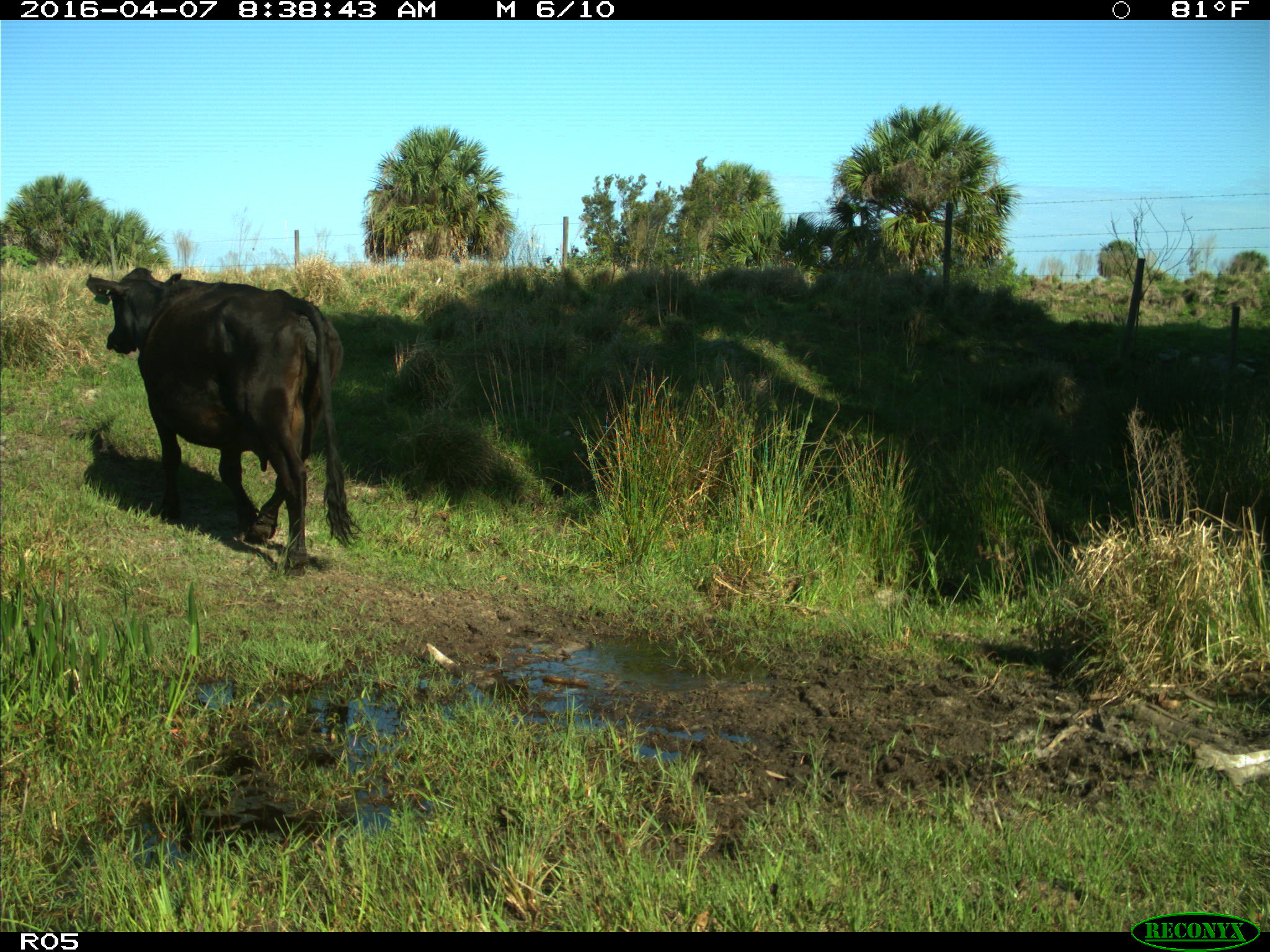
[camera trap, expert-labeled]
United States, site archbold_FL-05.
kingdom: Animalia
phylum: Chordata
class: Mammalia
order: Artiodactyla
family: Bovidae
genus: Bos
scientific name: Bos taurus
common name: domestic cow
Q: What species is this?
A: Bos taurus (domestic cow).